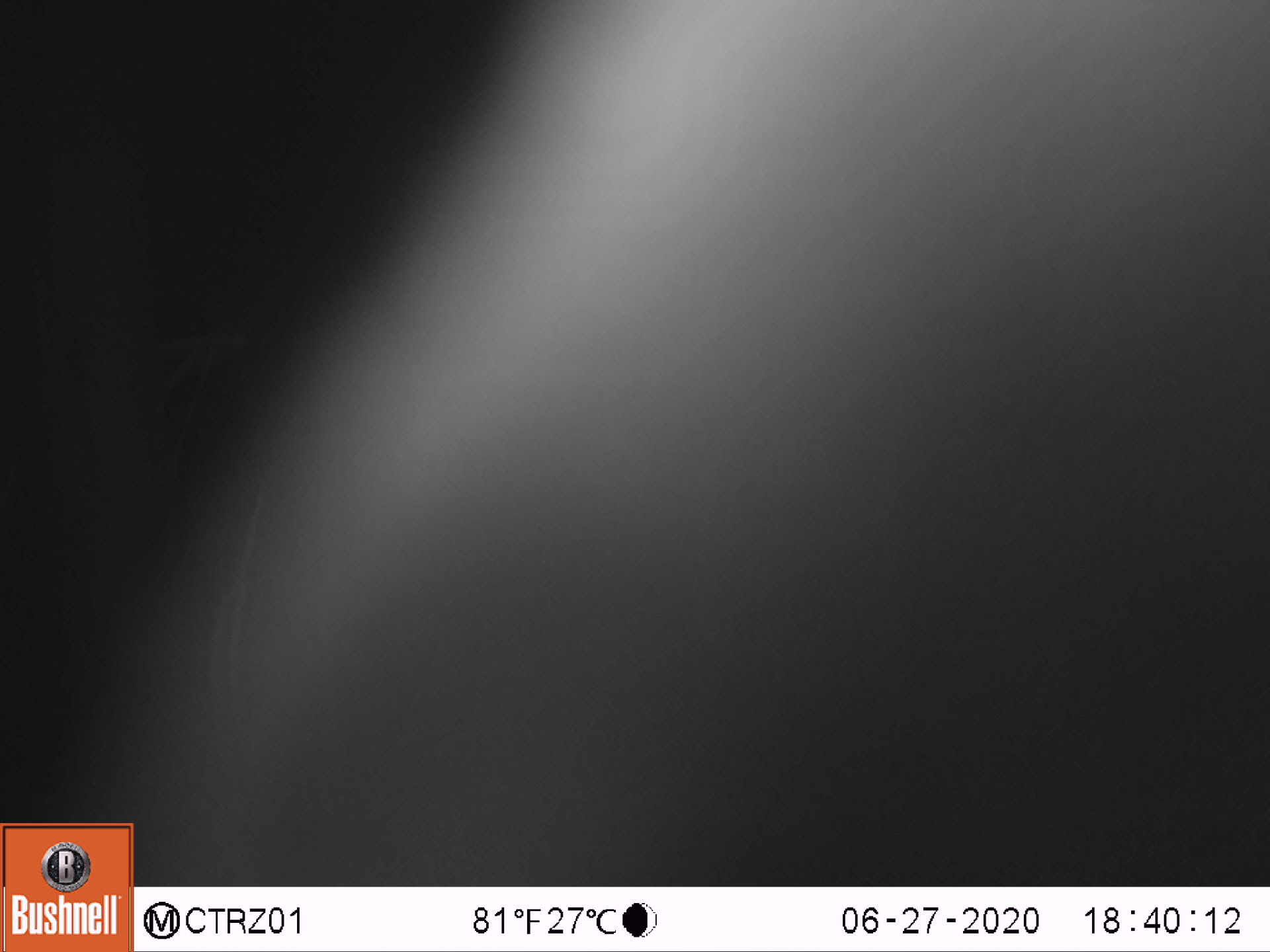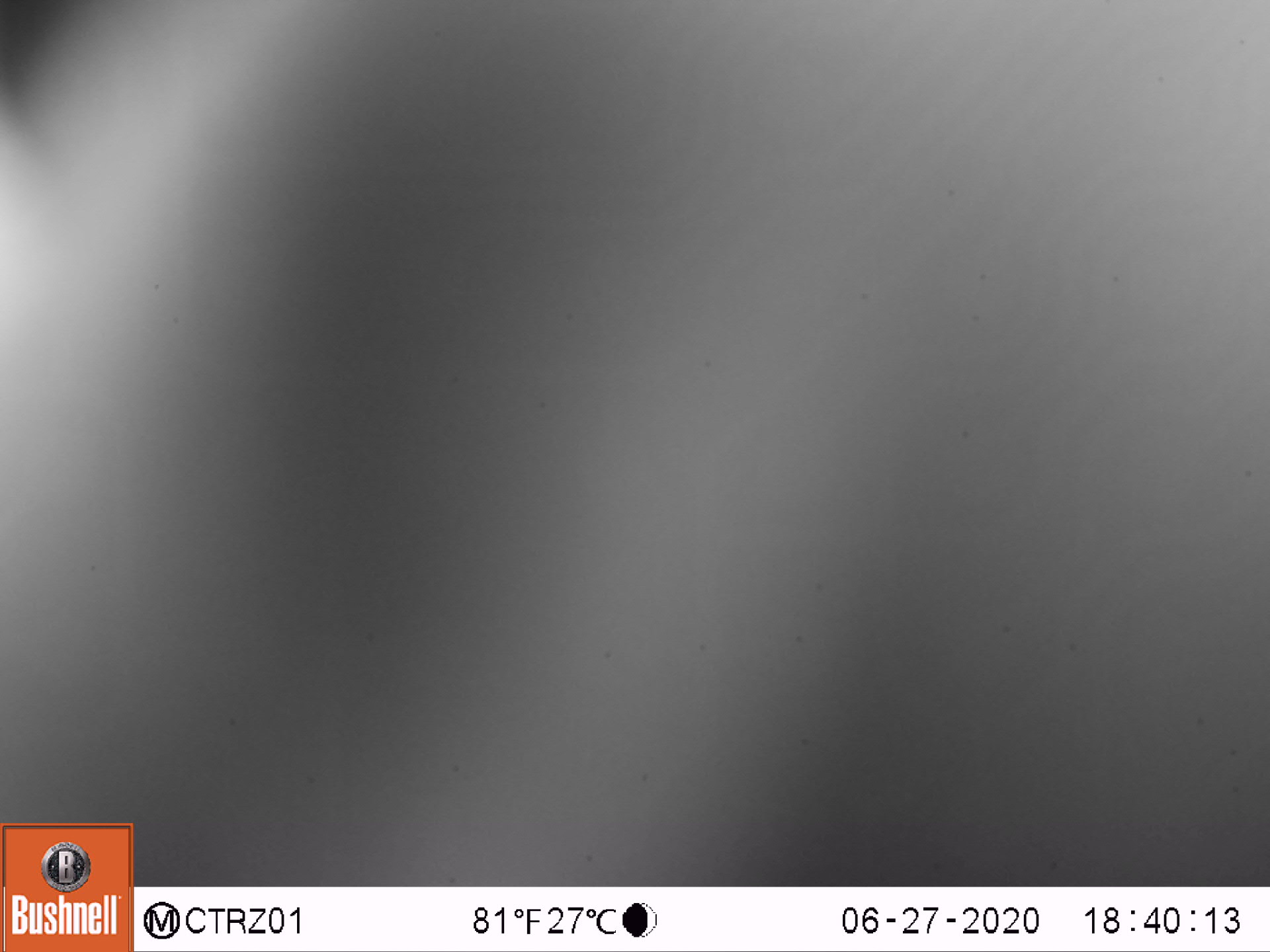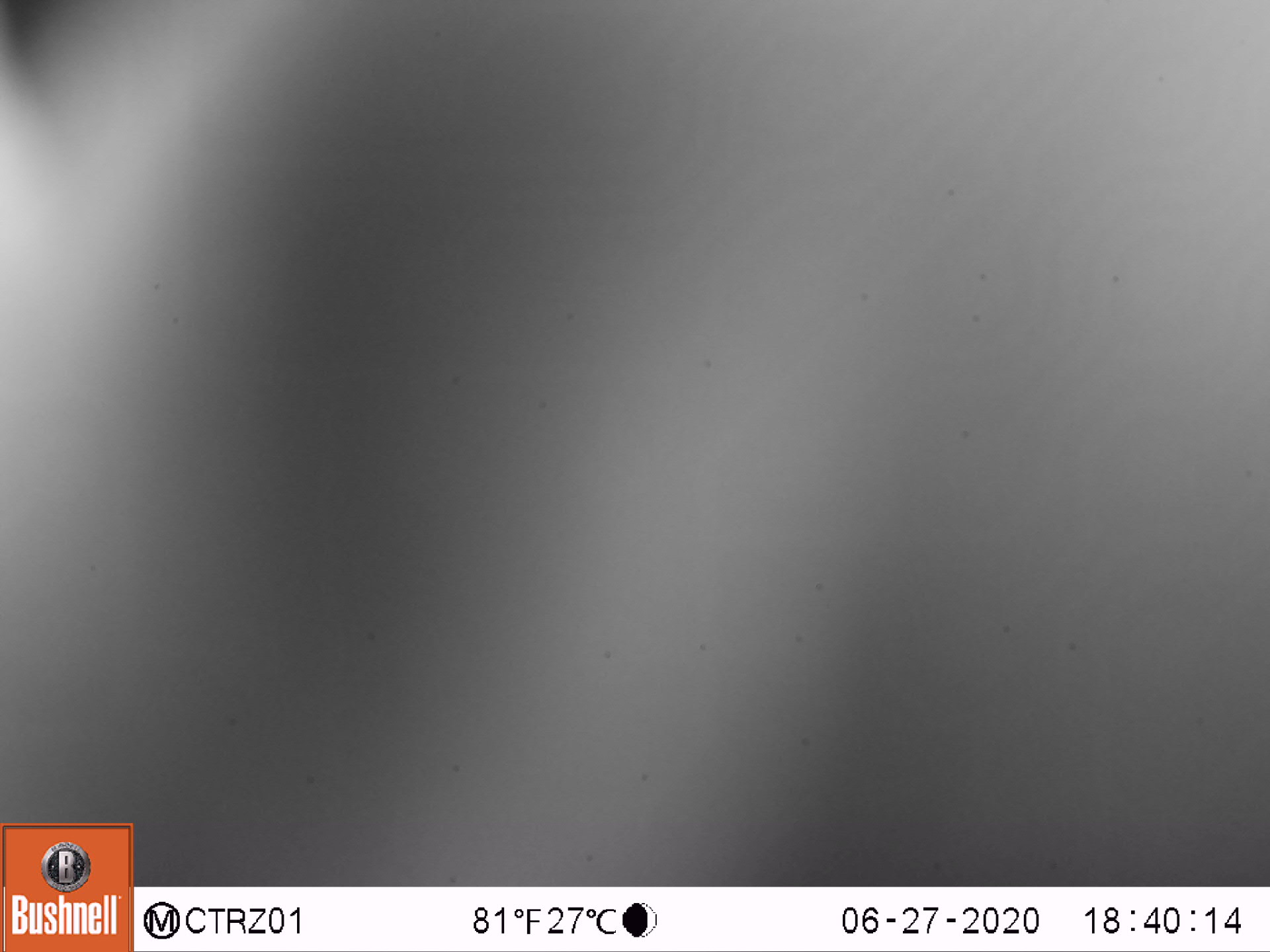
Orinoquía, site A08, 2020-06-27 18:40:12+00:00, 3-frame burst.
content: unidentified animal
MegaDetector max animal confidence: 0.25